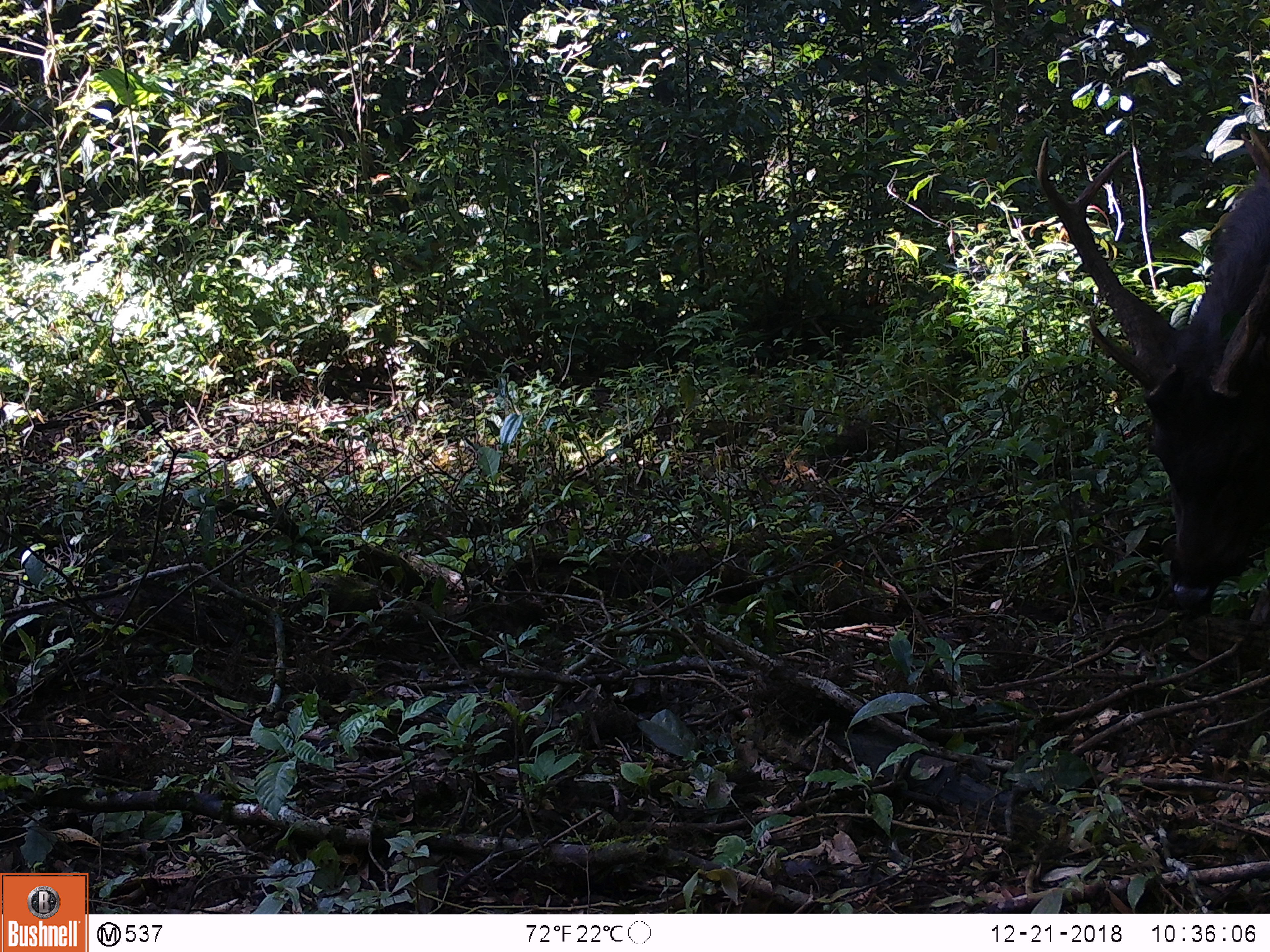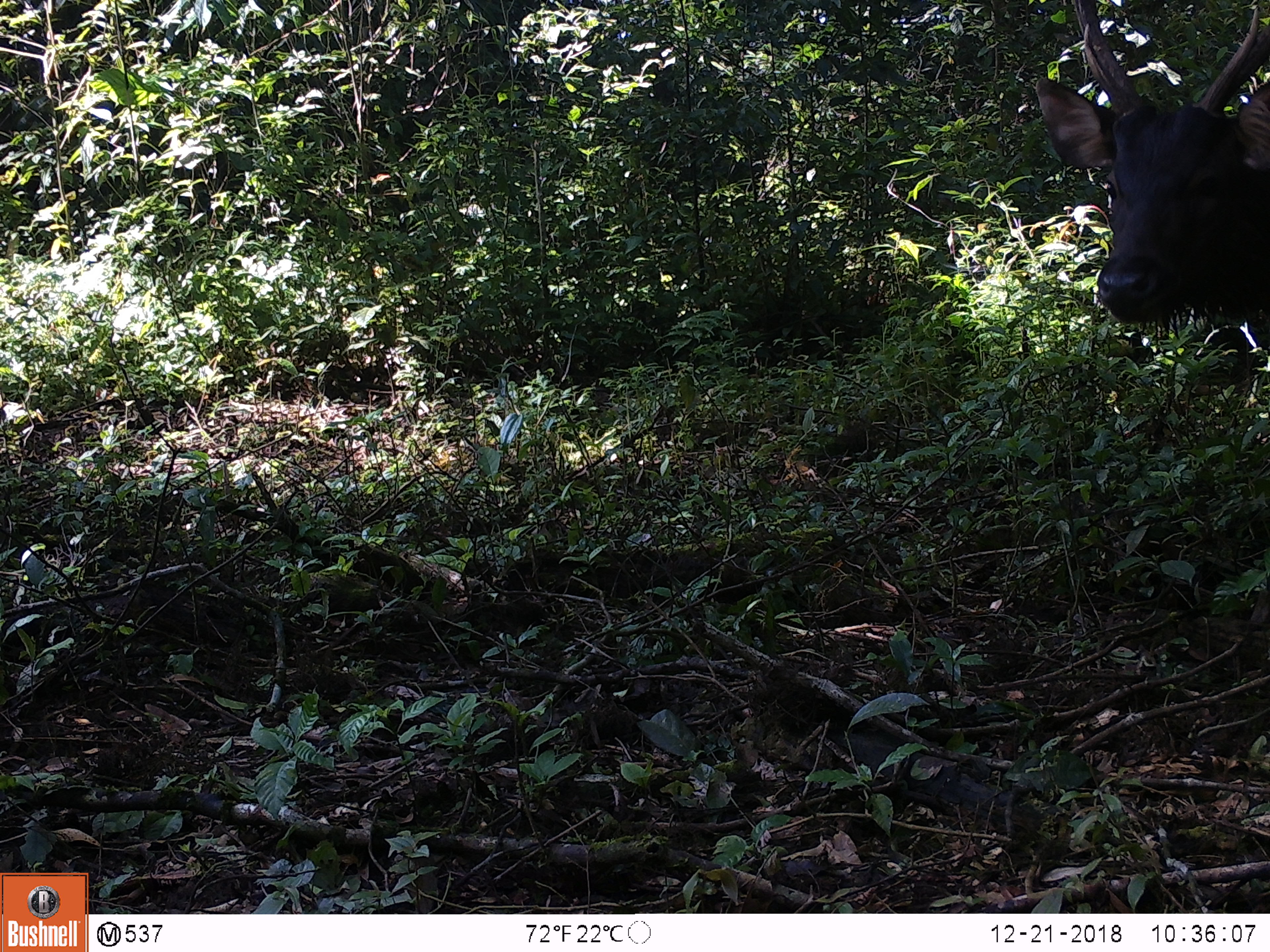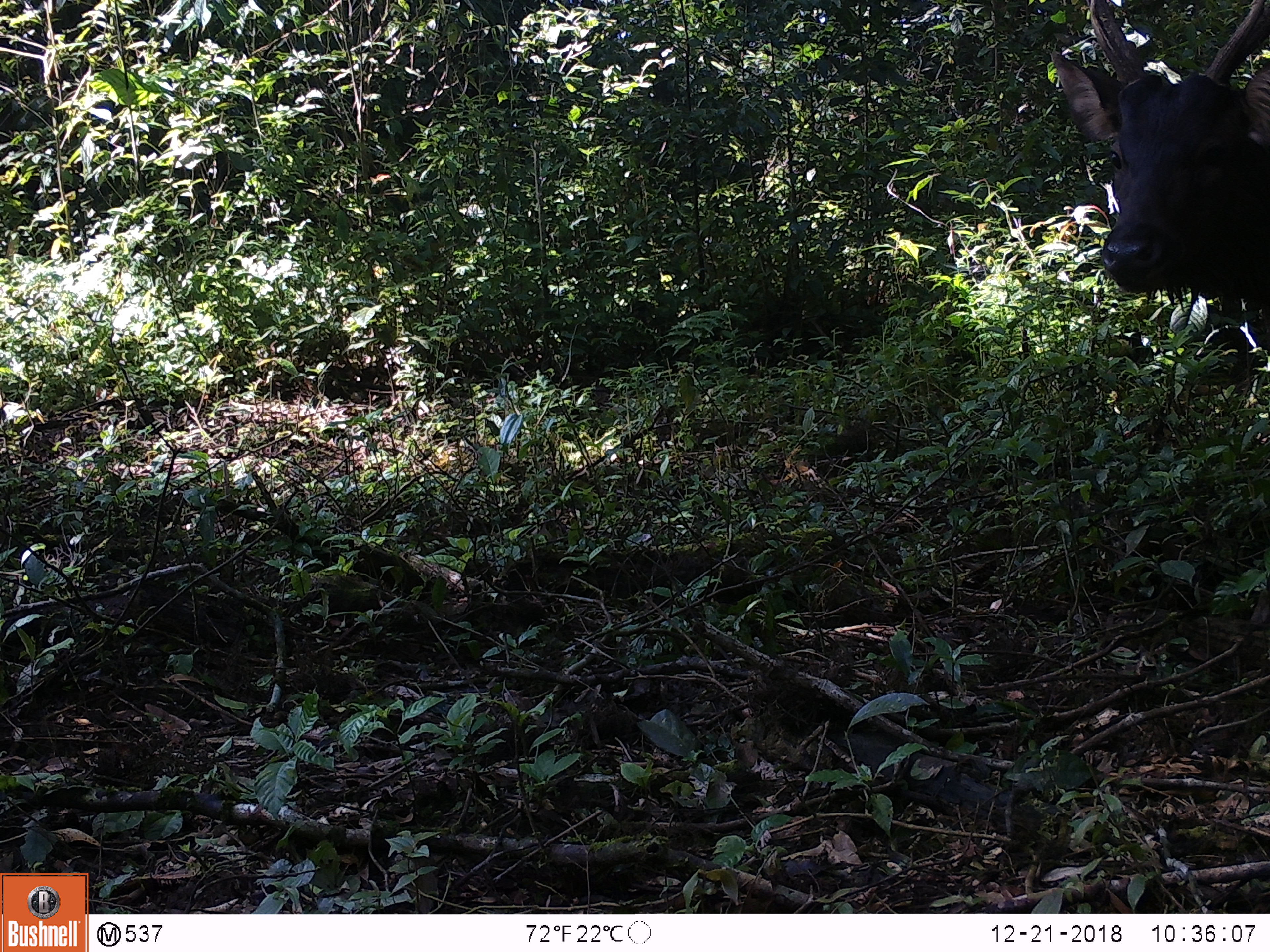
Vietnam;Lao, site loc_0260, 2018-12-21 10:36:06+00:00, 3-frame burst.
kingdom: Animalia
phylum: Chordata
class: Mammalia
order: Artiodactyla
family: Cervidae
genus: Rusa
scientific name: Rusa unicolor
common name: sambar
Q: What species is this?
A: Sambar (Rusa unicolor).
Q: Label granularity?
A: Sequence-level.